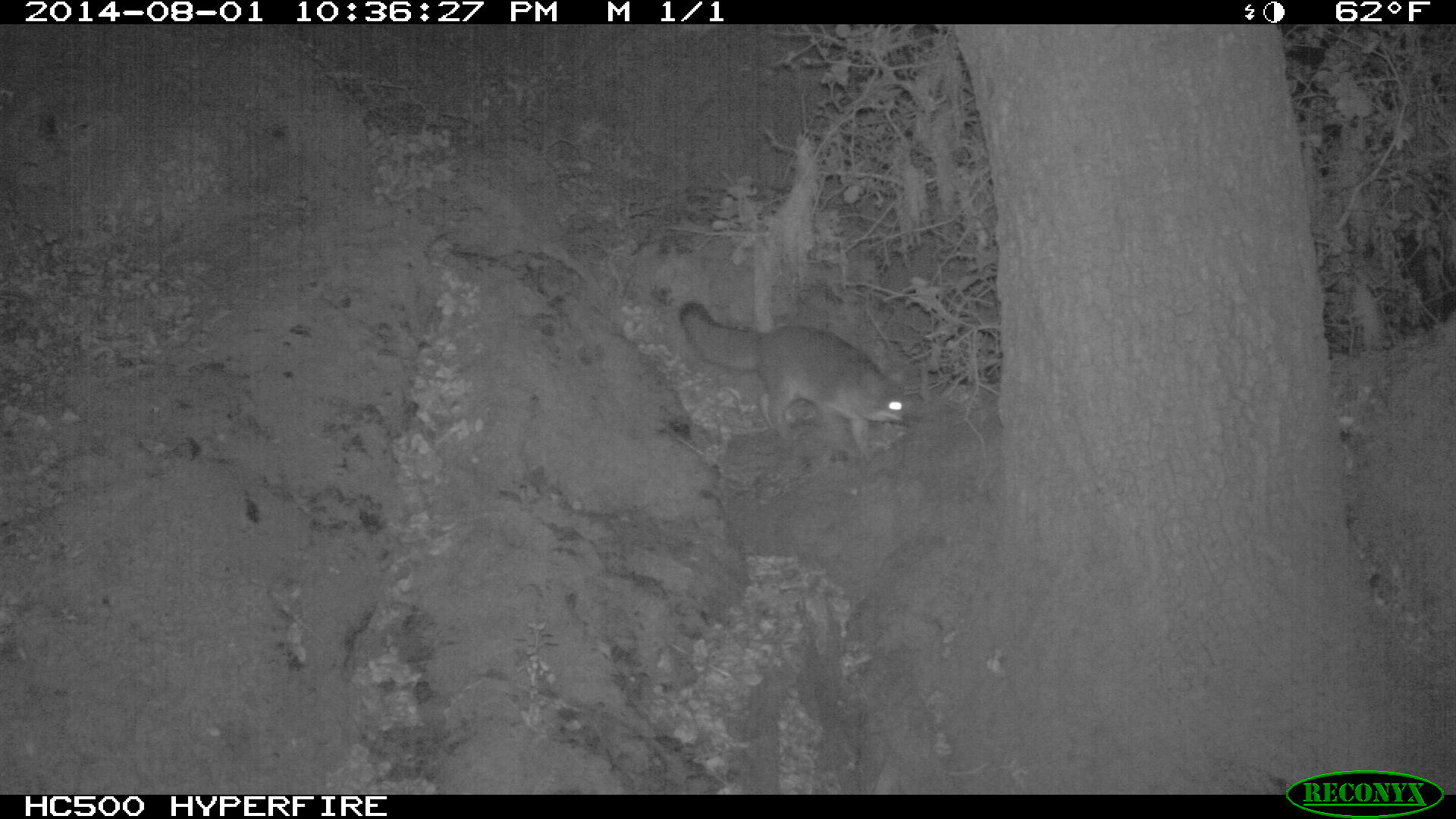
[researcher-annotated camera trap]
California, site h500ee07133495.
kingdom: Animalia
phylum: Chordata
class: Mammalia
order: Carnivora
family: Canidae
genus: Urocyon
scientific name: Urocyon littoralis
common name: island fox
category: fox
Fox (island fox) (Urocyon littoralis).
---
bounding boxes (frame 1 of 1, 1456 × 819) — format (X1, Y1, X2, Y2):
fox: (678, 300, 909, 457)